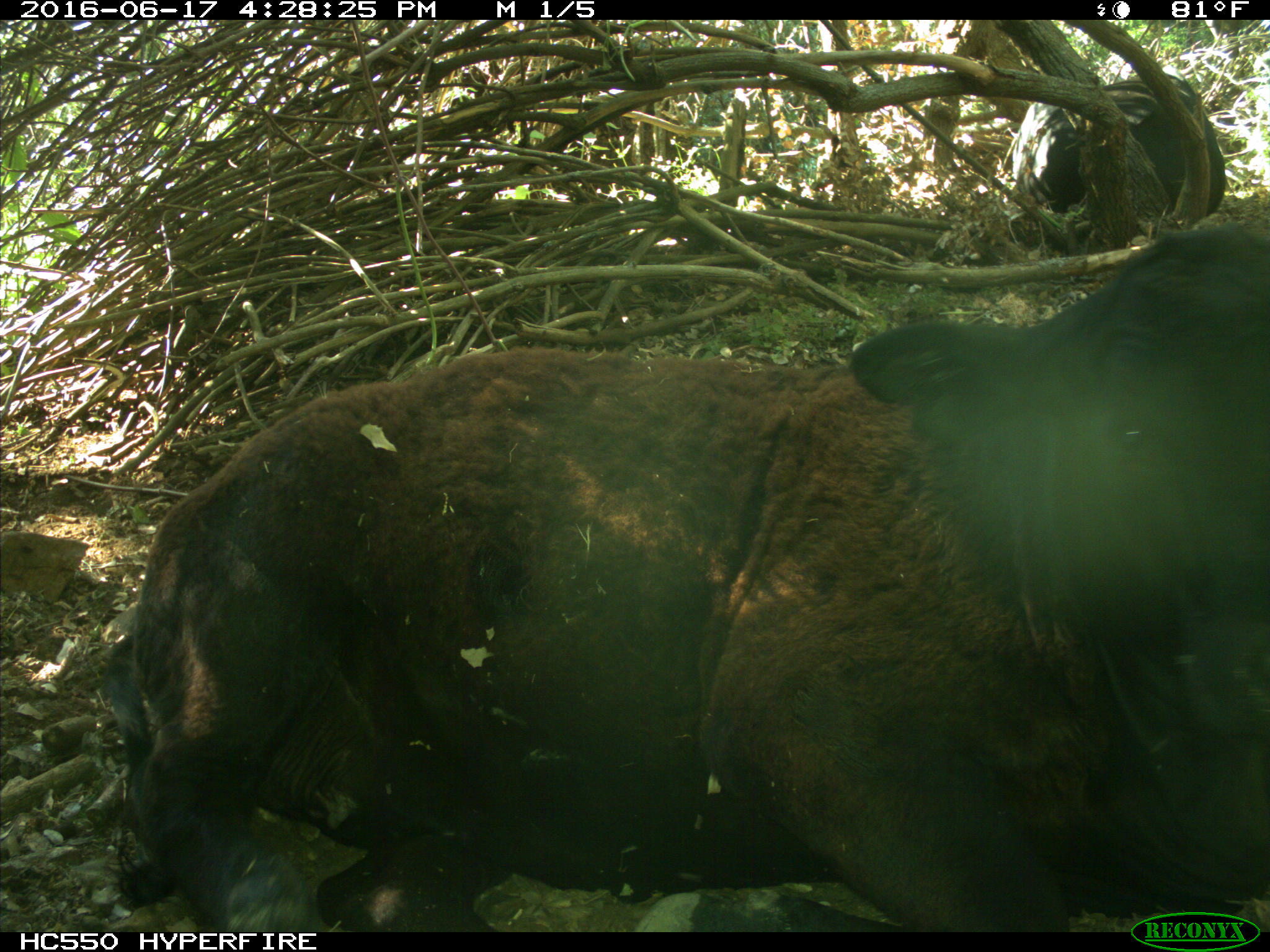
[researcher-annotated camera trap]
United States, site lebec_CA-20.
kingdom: Animalia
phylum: Chordata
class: Mammalia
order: Artiodactyla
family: Bovidae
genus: Bos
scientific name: Bos taurus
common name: domestic cow